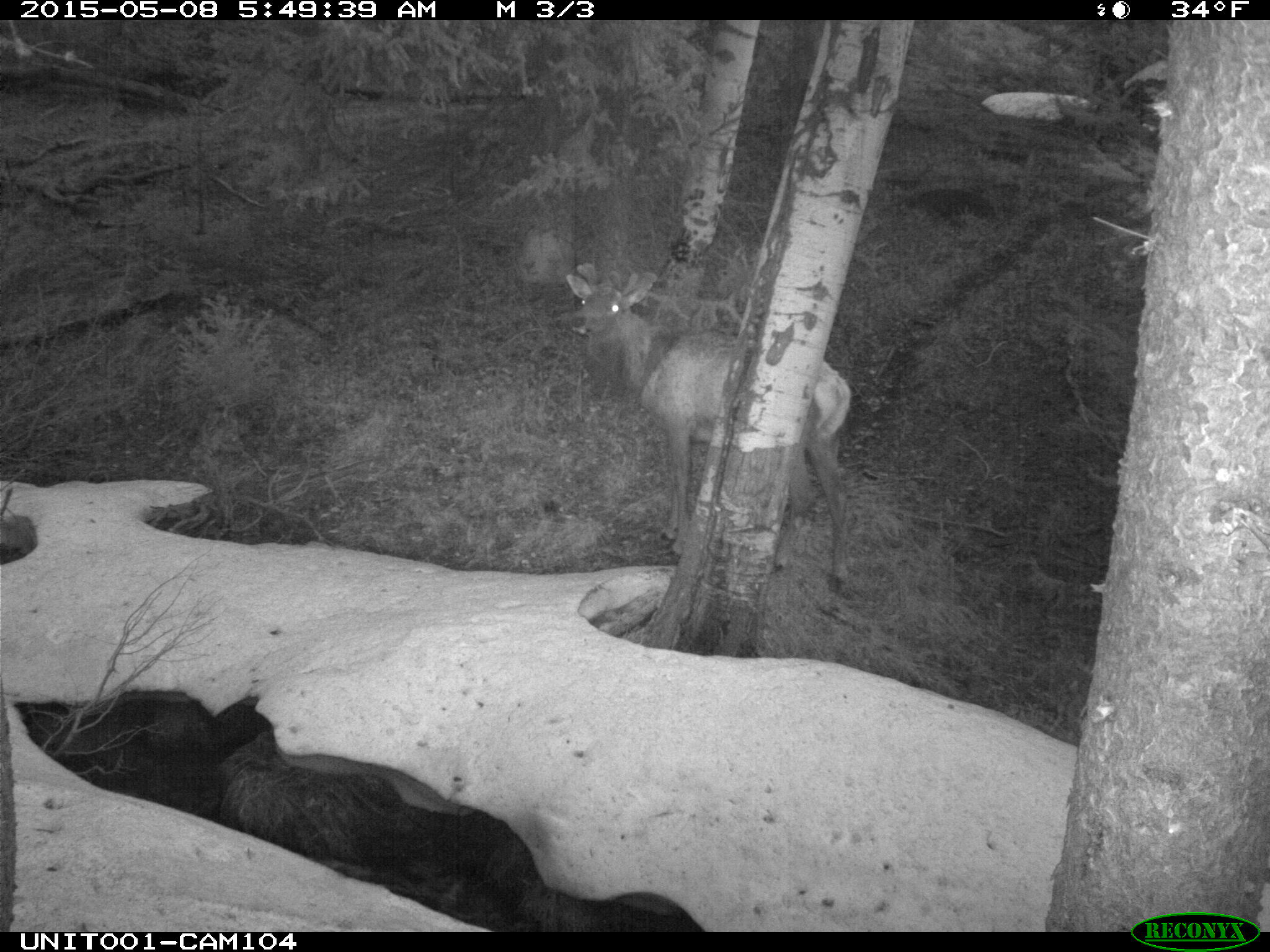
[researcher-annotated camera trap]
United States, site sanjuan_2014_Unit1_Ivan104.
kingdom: Animalia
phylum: Chordata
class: Mammalia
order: Artiodactyla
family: Cervidae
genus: Cervus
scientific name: Cervus elaphus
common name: red deer